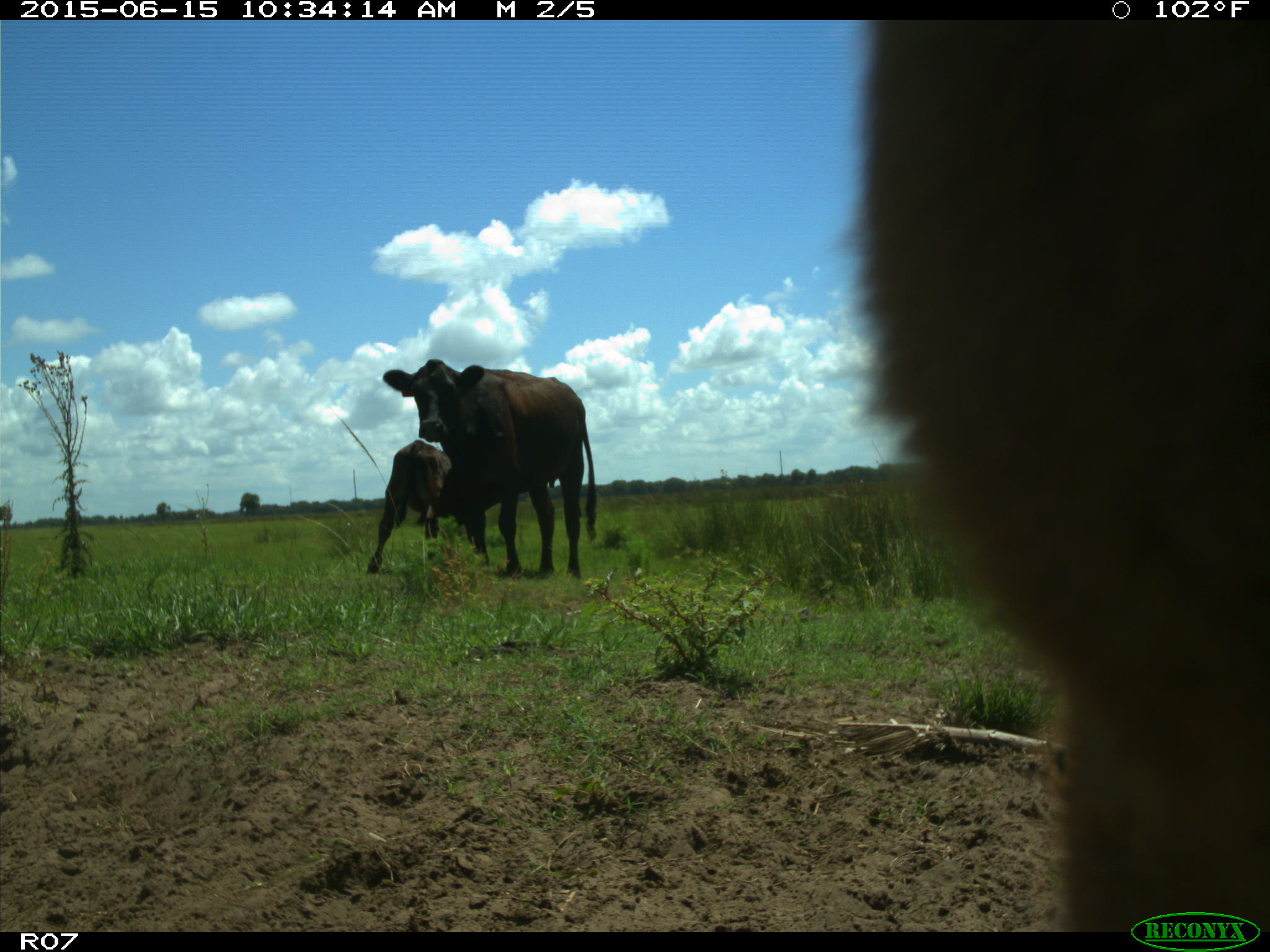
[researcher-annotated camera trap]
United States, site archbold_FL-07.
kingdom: Animalia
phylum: Chordata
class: Mammalia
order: Artiodactyla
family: Bovidae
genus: Bos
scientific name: Bos taurus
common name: domestic cow